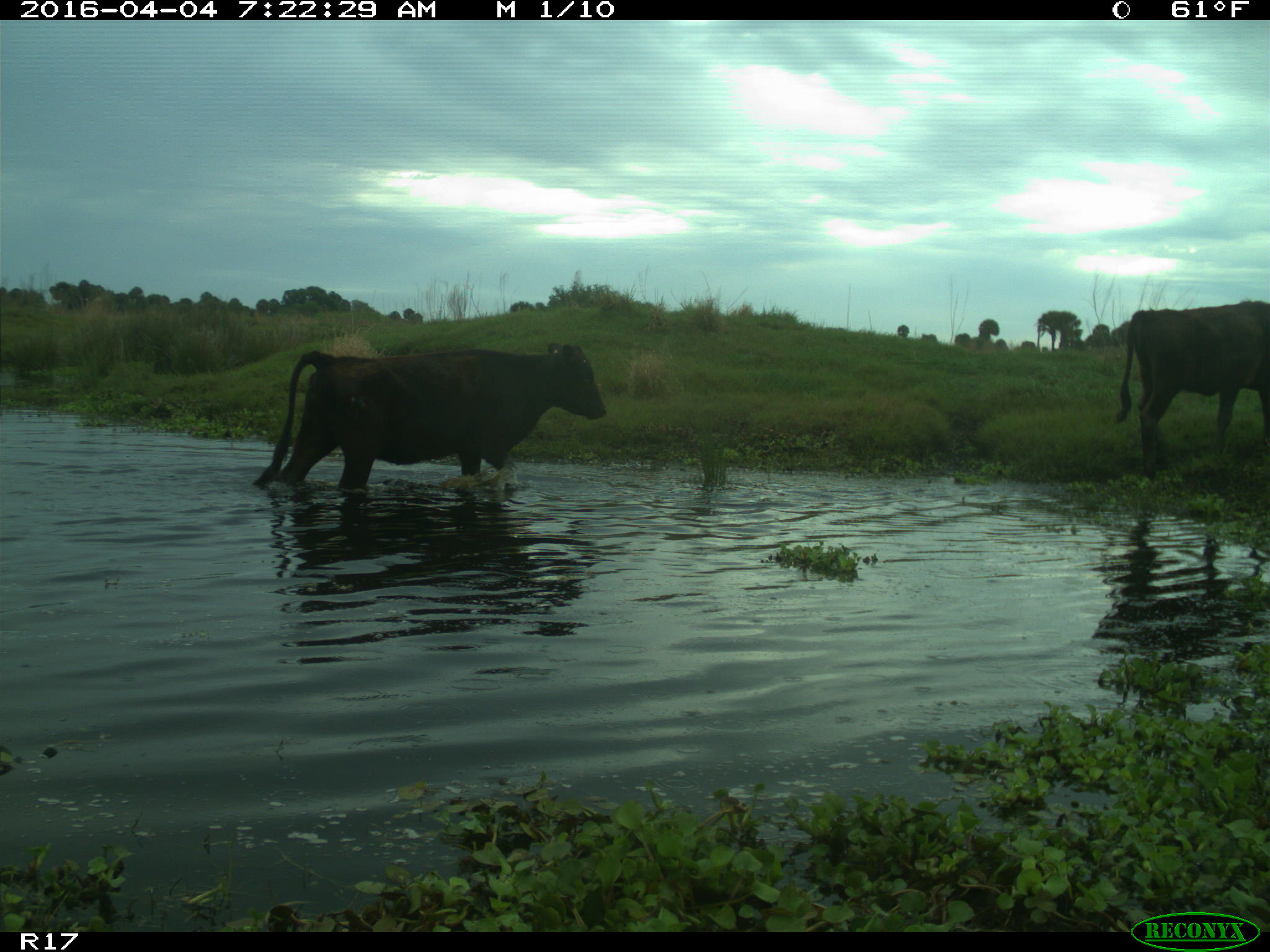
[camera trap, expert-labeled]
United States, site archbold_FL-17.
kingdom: Animalia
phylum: Chordata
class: Mammalia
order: Artiodactyla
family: Bovidae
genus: Bos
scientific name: Bos taurus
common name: domestic cow